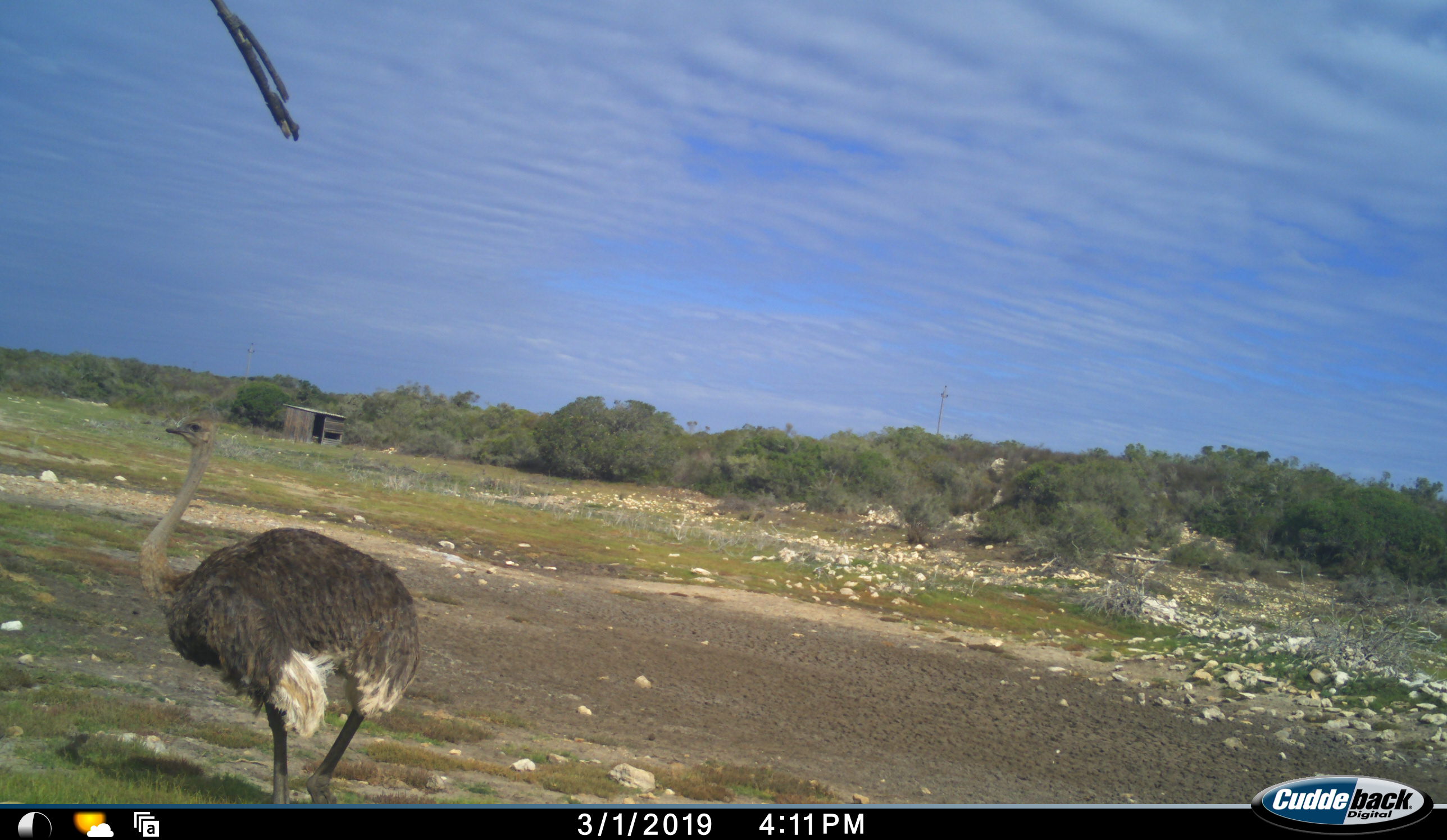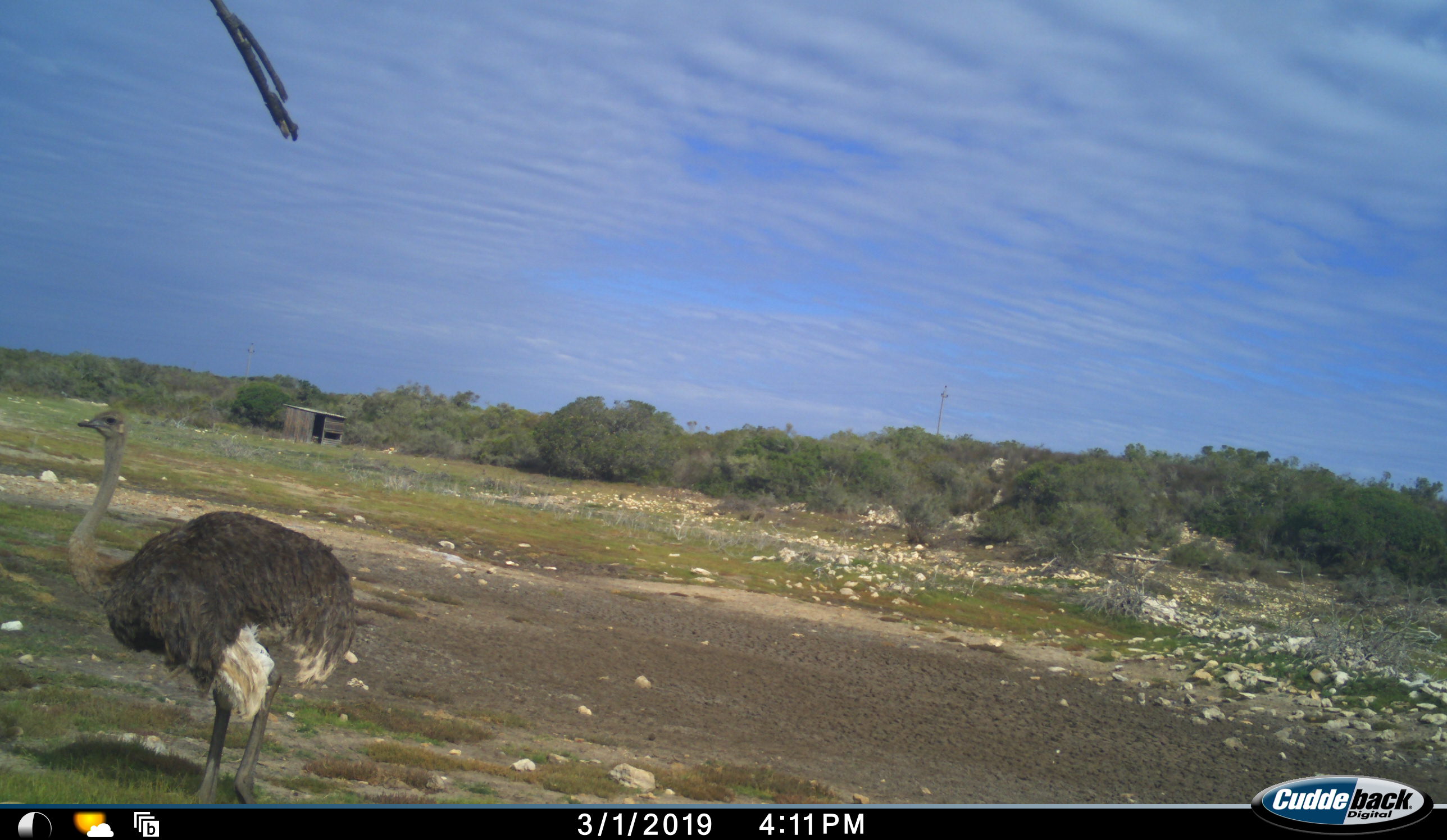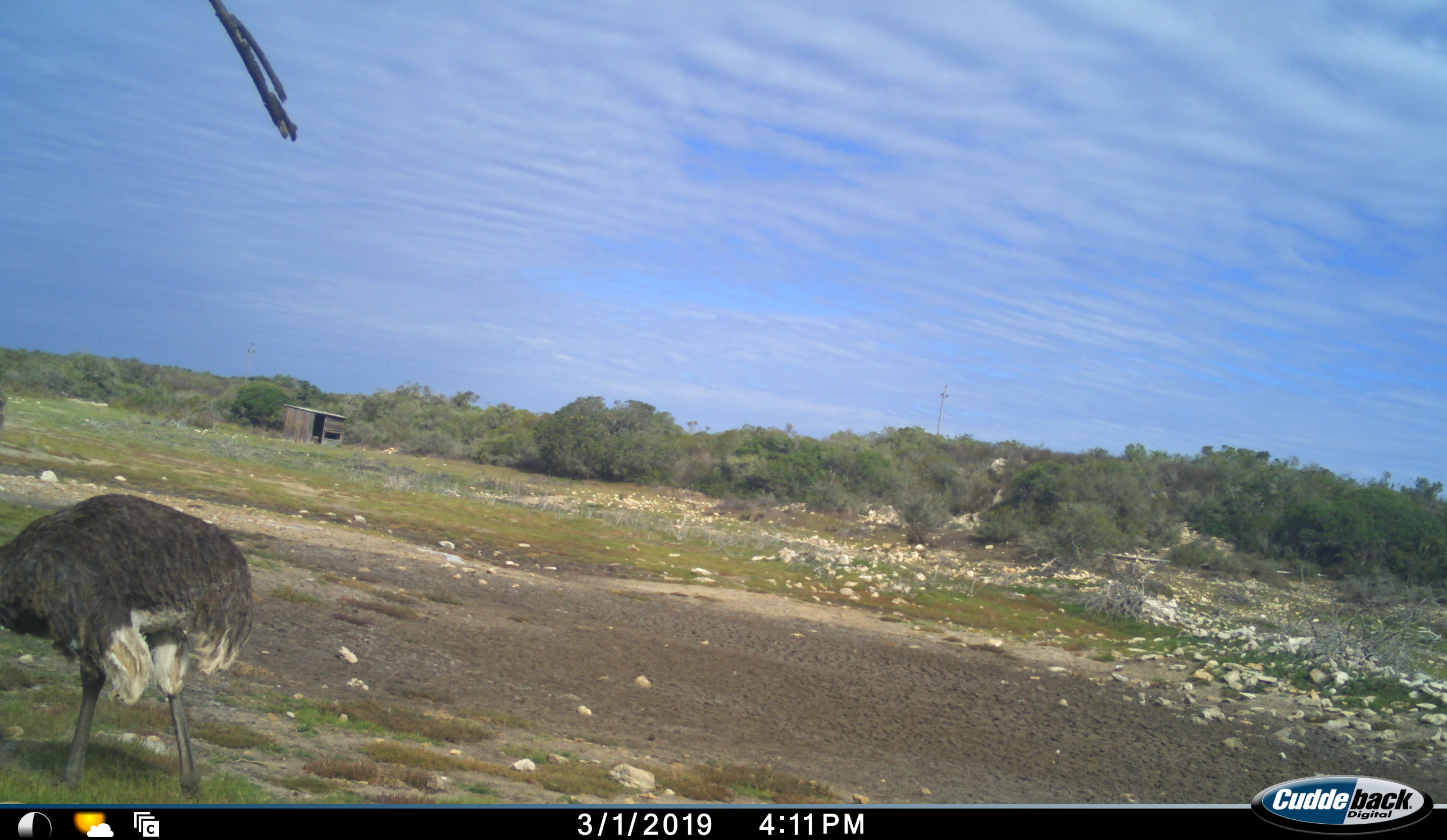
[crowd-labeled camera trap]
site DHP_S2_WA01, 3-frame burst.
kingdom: Animalia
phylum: Chordata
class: Aves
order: Struthioniformes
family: Struthionidae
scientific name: Struthionidae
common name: ostrich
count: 1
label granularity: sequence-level